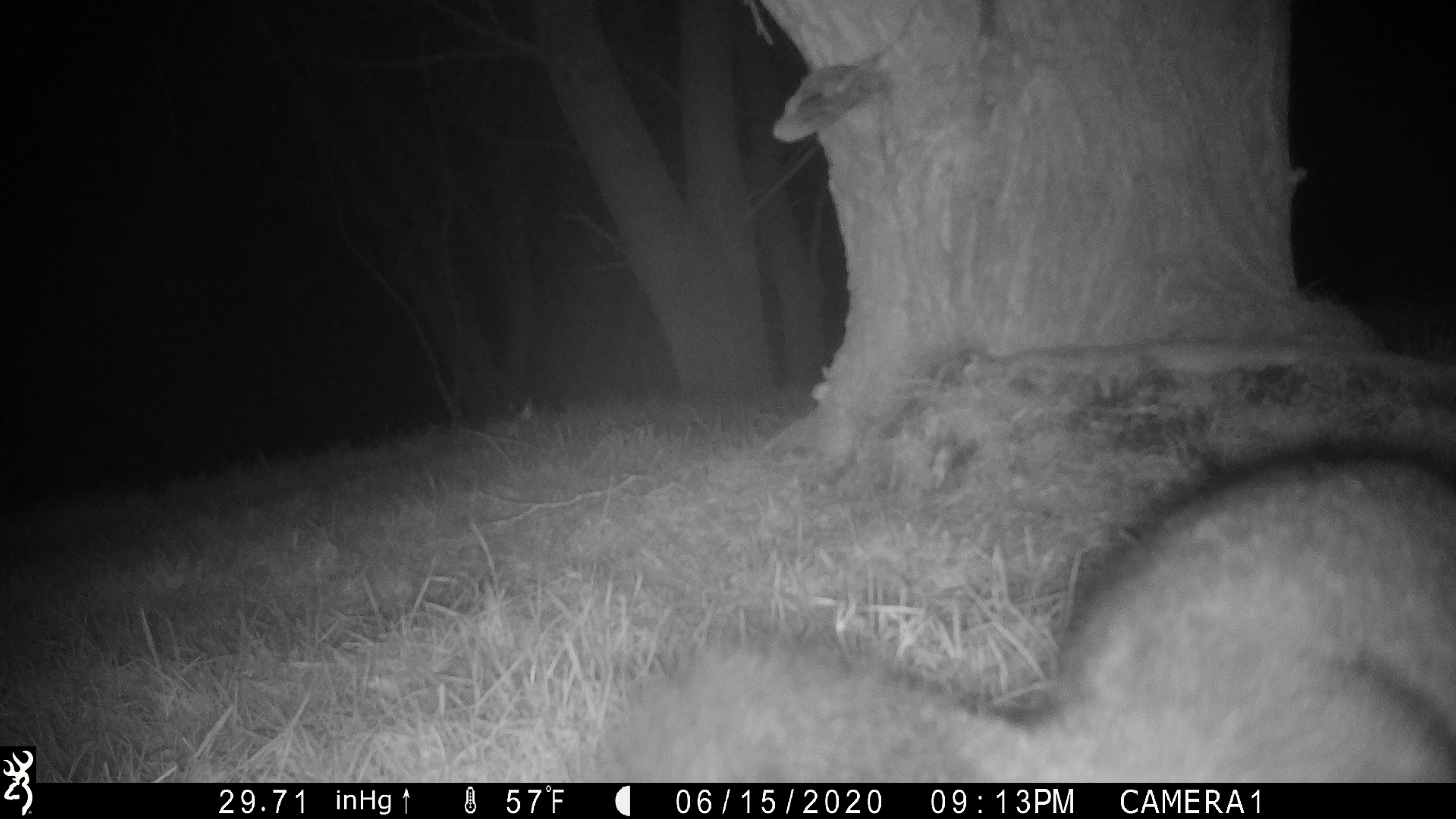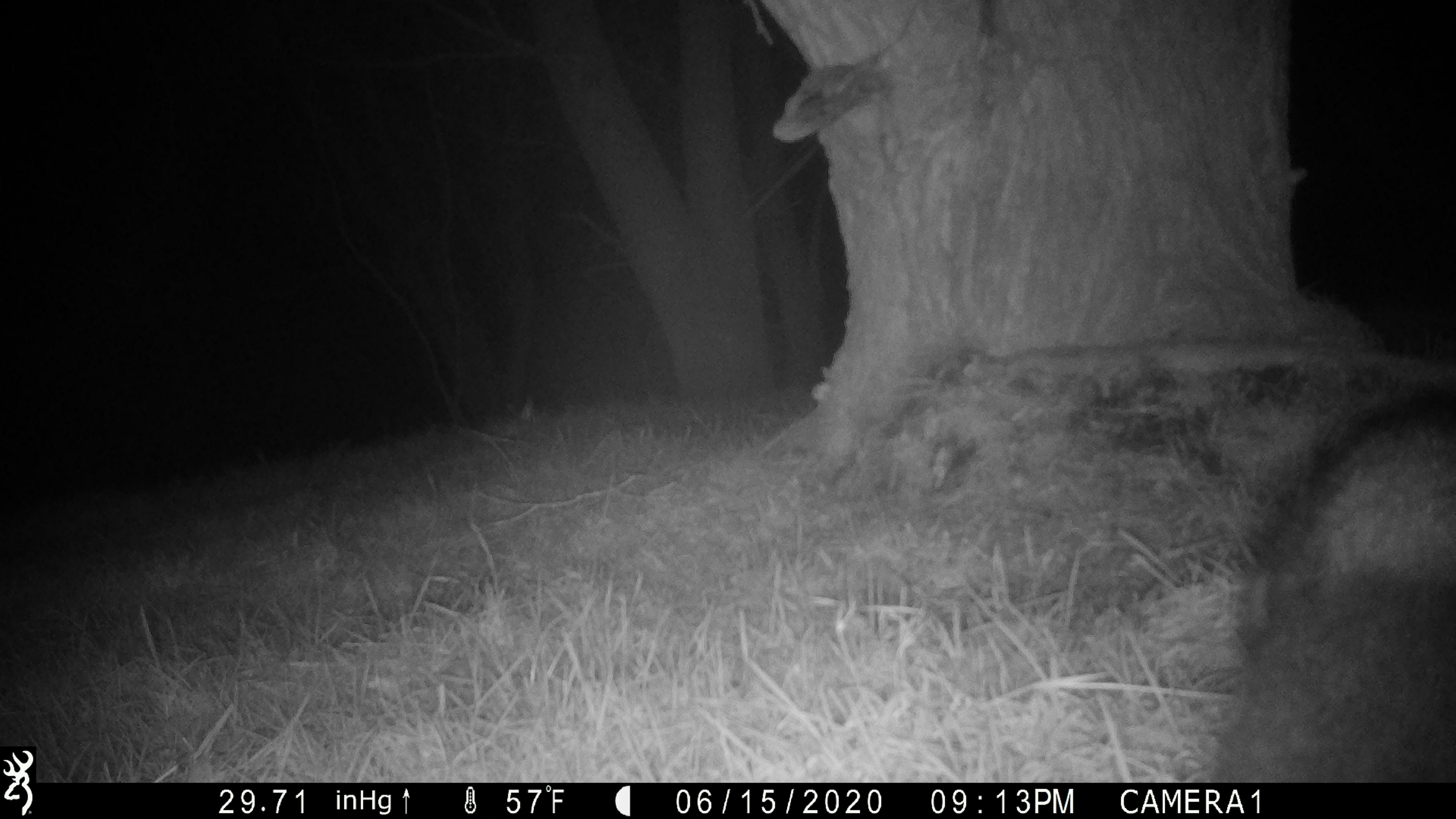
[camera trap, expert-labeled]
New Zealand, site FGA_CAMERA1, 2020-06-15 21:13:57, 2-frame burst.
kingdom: Animalia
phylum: Chordata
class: Mammalia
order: Diprotodontia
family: Phalangeridae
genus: Trichosurus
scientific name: Trichosurus vulpecula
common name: common brushtail possum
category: possum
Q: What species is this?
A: Possum (common brushtail possum) (Trichosurus vulpecula).